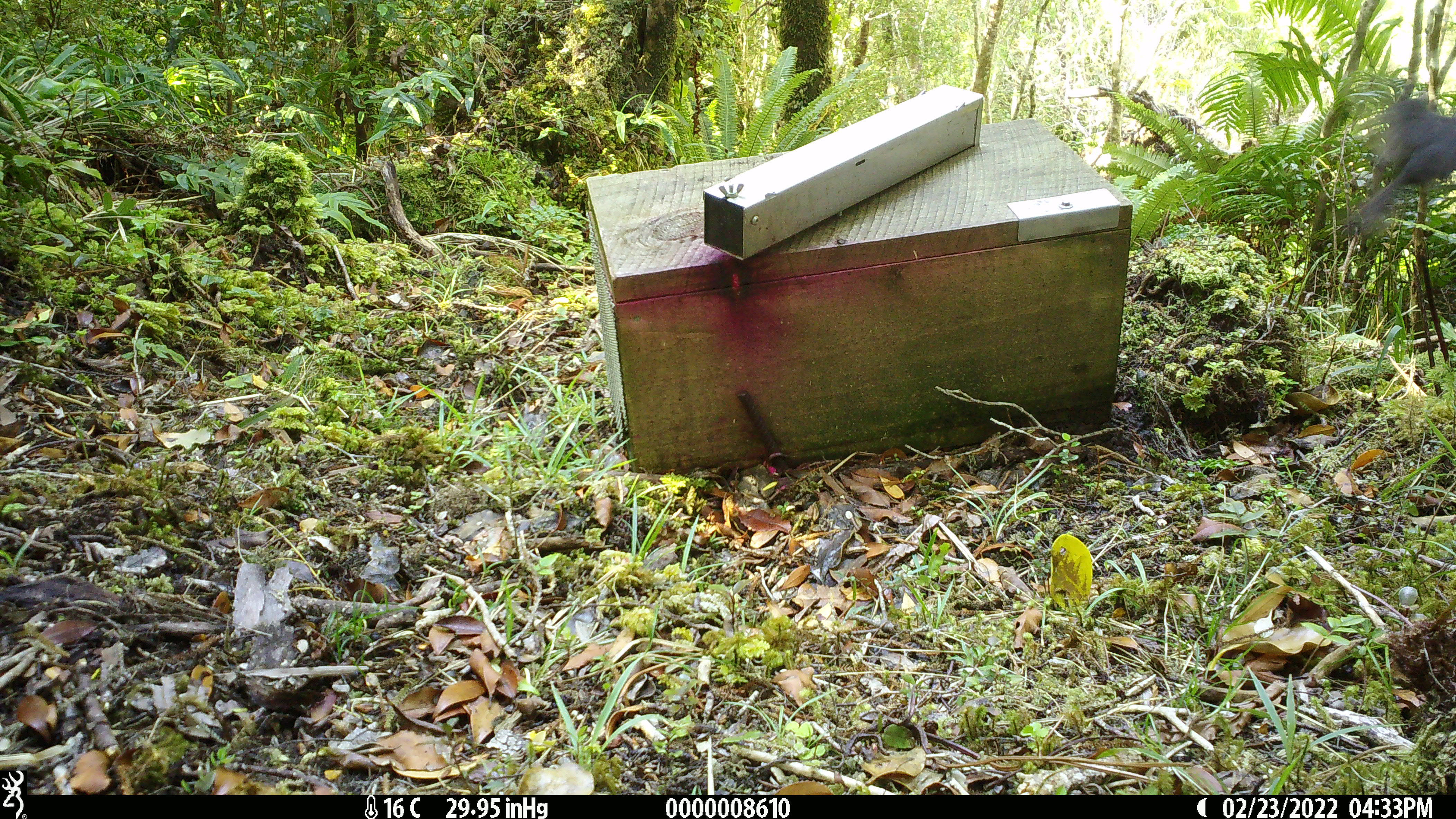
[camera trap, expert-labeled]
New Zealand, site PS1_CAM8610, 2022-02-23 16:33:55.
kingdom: Animalia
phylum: Chordata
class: Aves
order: Passeriformes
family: Petroicidae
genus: Petroica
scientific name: Petroica australis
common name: new zealand robin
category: robin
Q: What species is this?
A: Robin (new zealand robin) (Petroica australis).